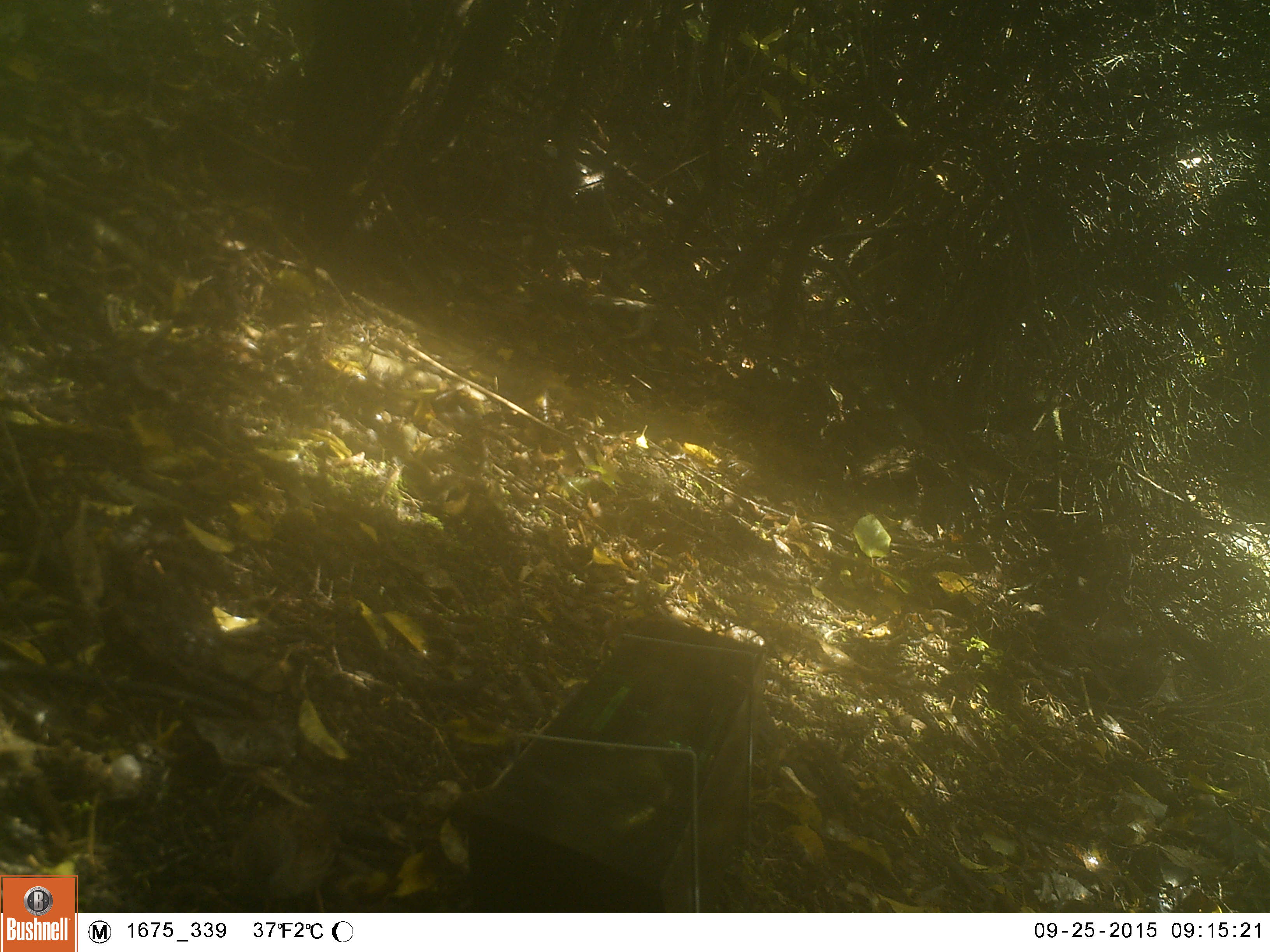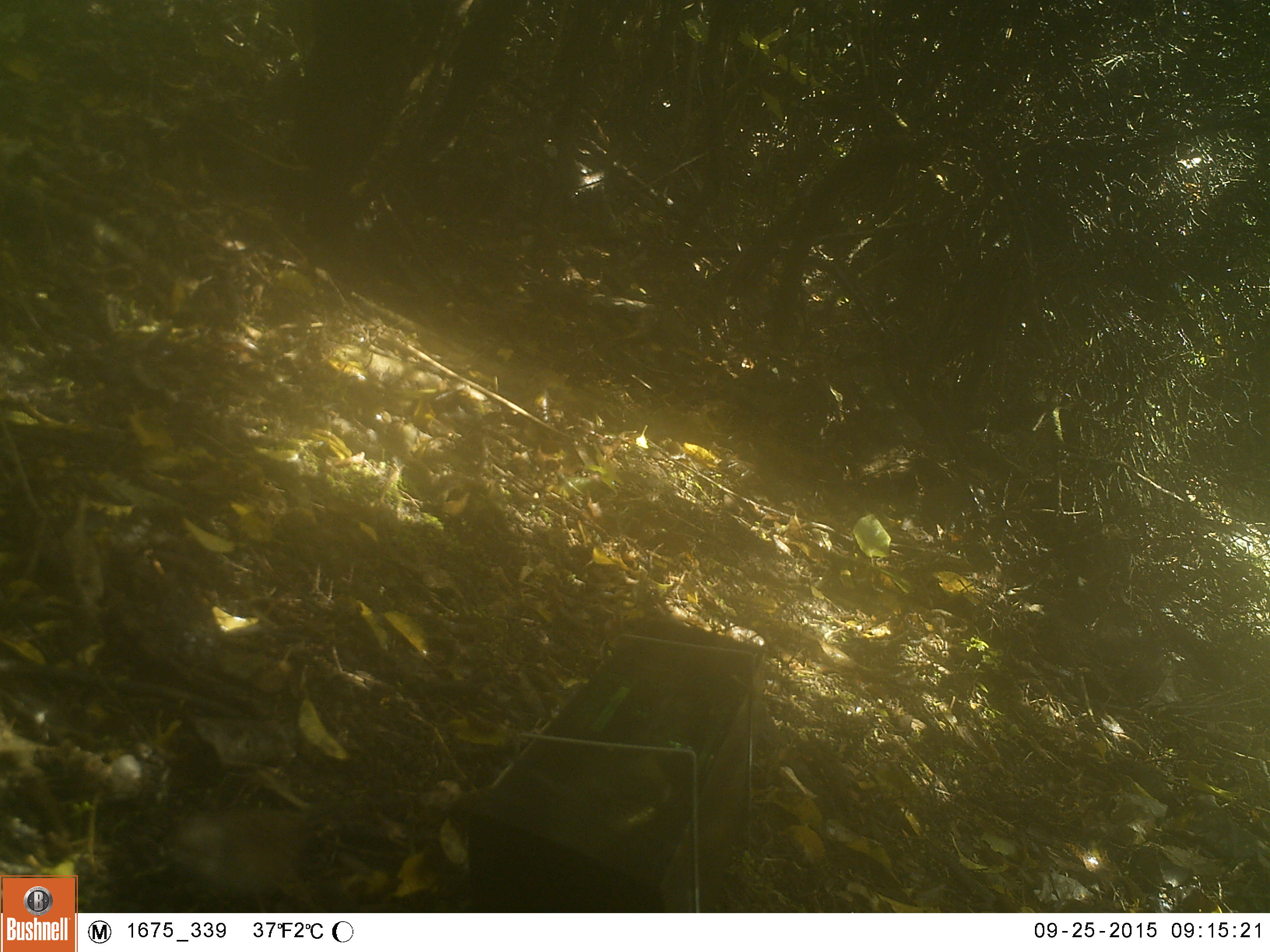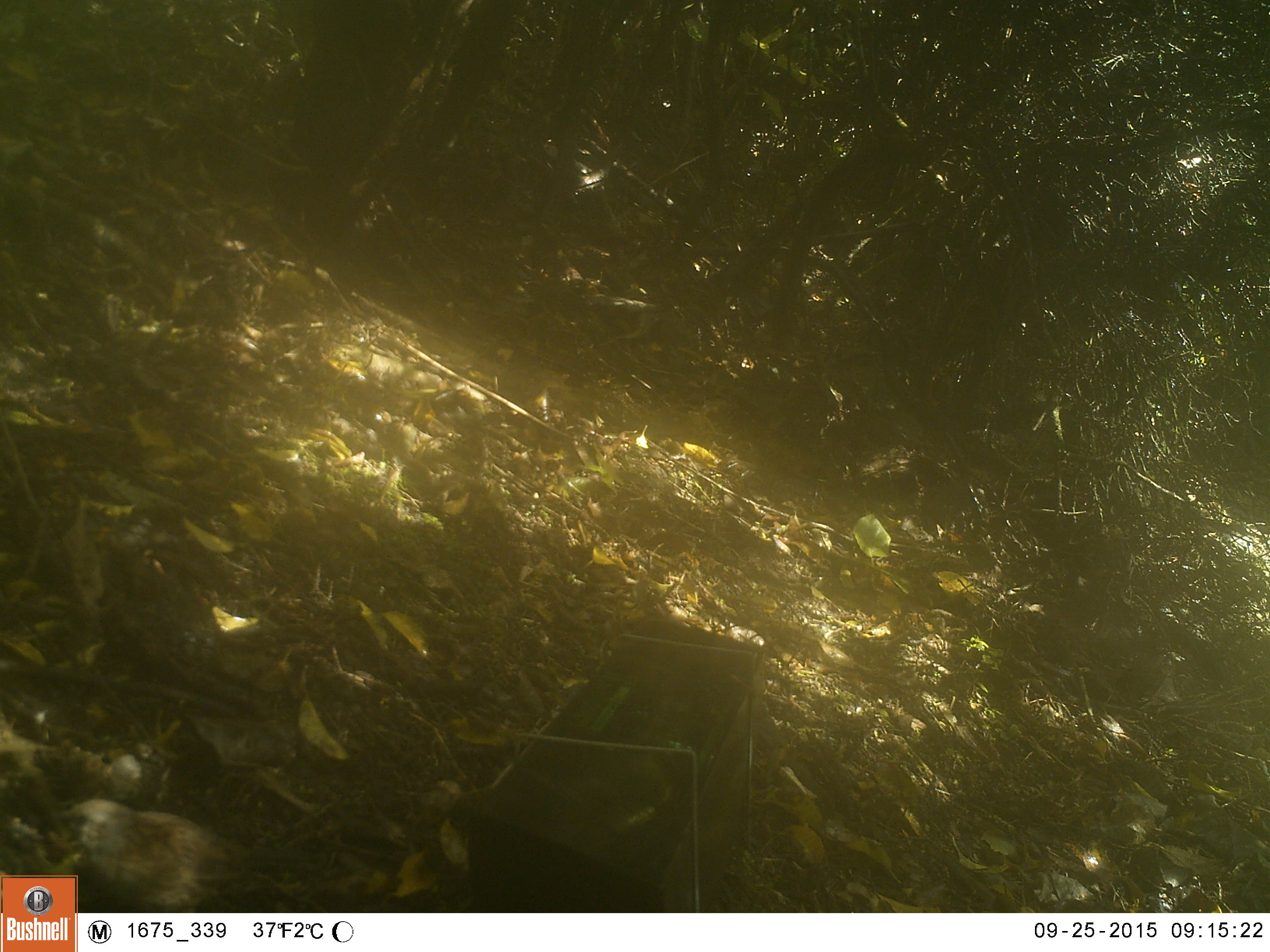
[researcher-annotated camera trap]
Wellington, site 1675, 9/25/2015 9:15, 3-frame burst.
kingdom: Animalia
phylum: Chordata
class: Aves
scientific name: Aves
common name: bird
Bird (Aves).